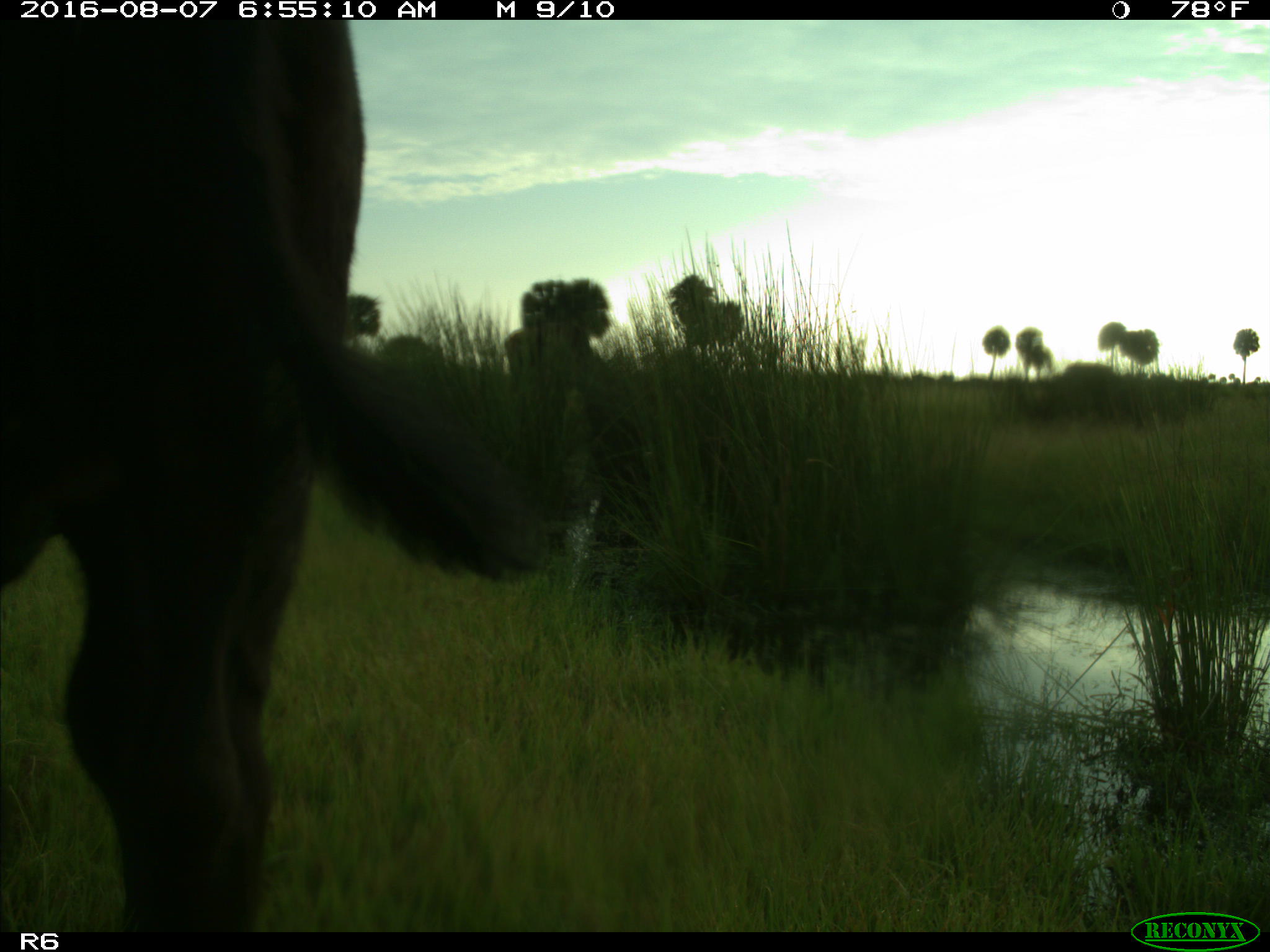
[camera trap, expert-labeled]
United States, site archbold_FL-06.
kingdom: Animalia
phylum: Chordata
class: Mammalia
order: Artiodactyla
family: Bovidae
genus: Bos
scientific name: Bos taurus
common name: domestic cow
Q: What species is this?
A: Bos taurus (domestic cow).